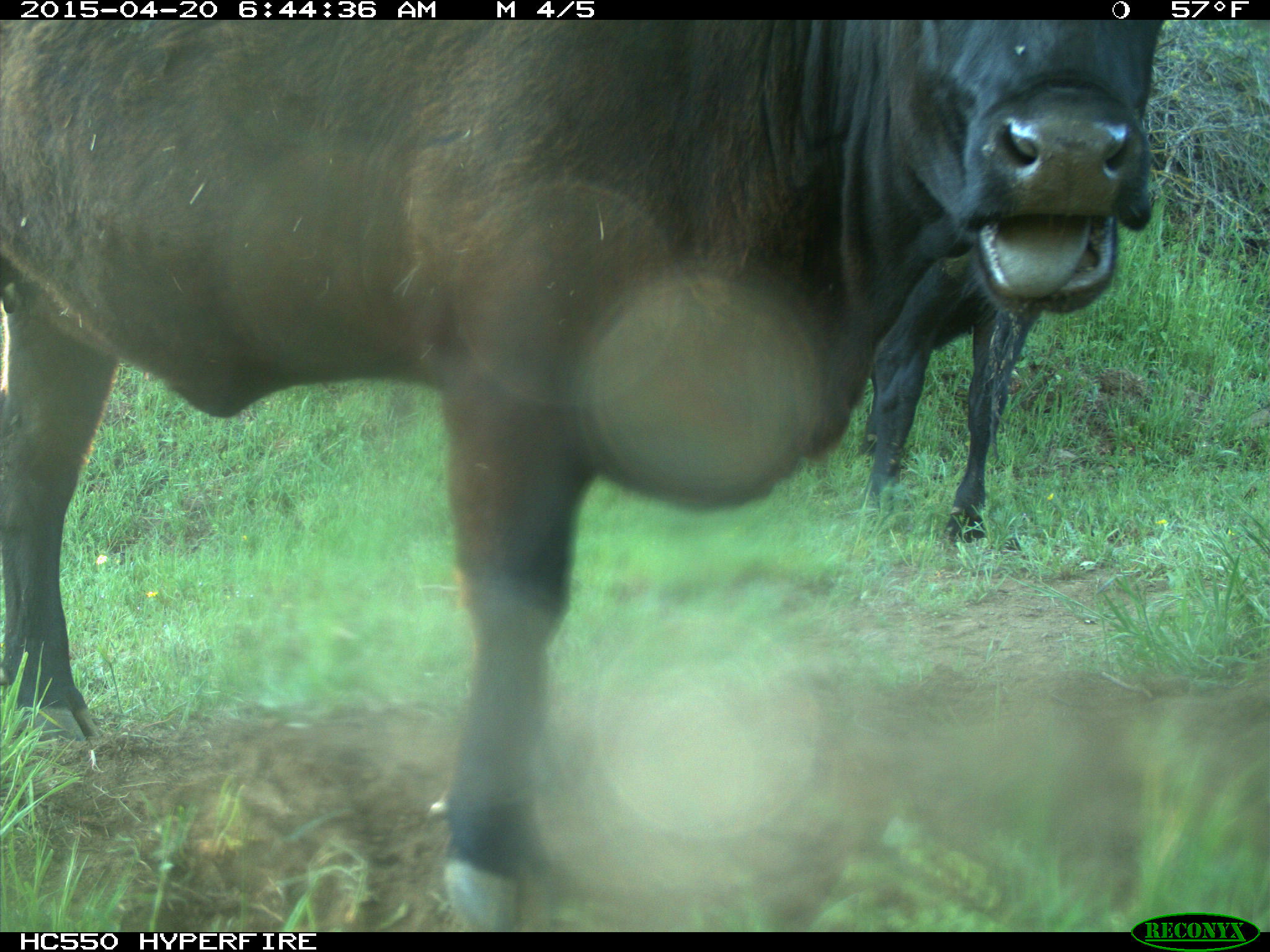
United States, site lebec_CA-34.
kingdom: Animalia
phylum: Chordata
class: Mammalia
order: Artiodactyla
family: Bovidae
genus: Bos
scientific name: Bos taurus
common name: domestic cow